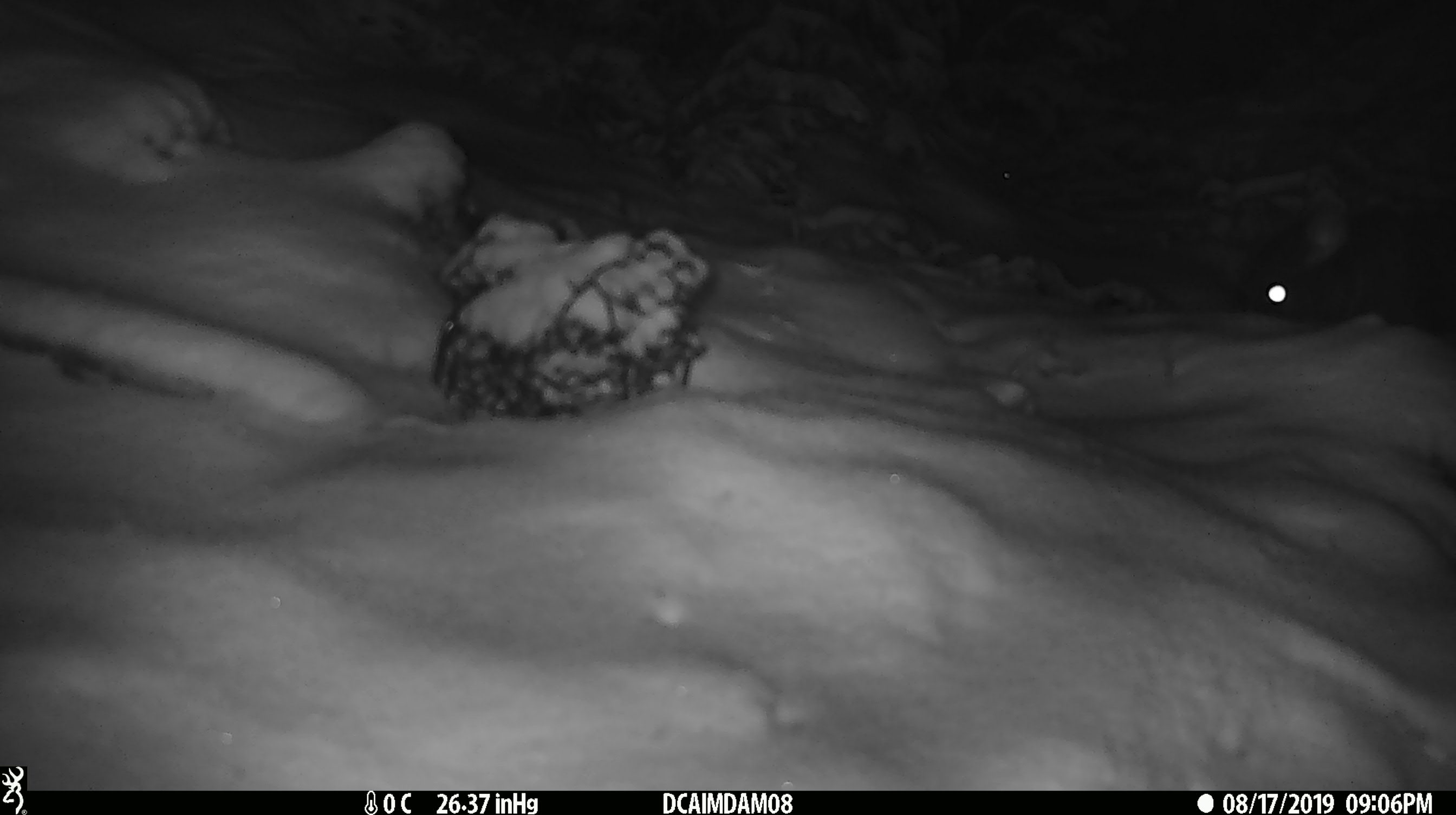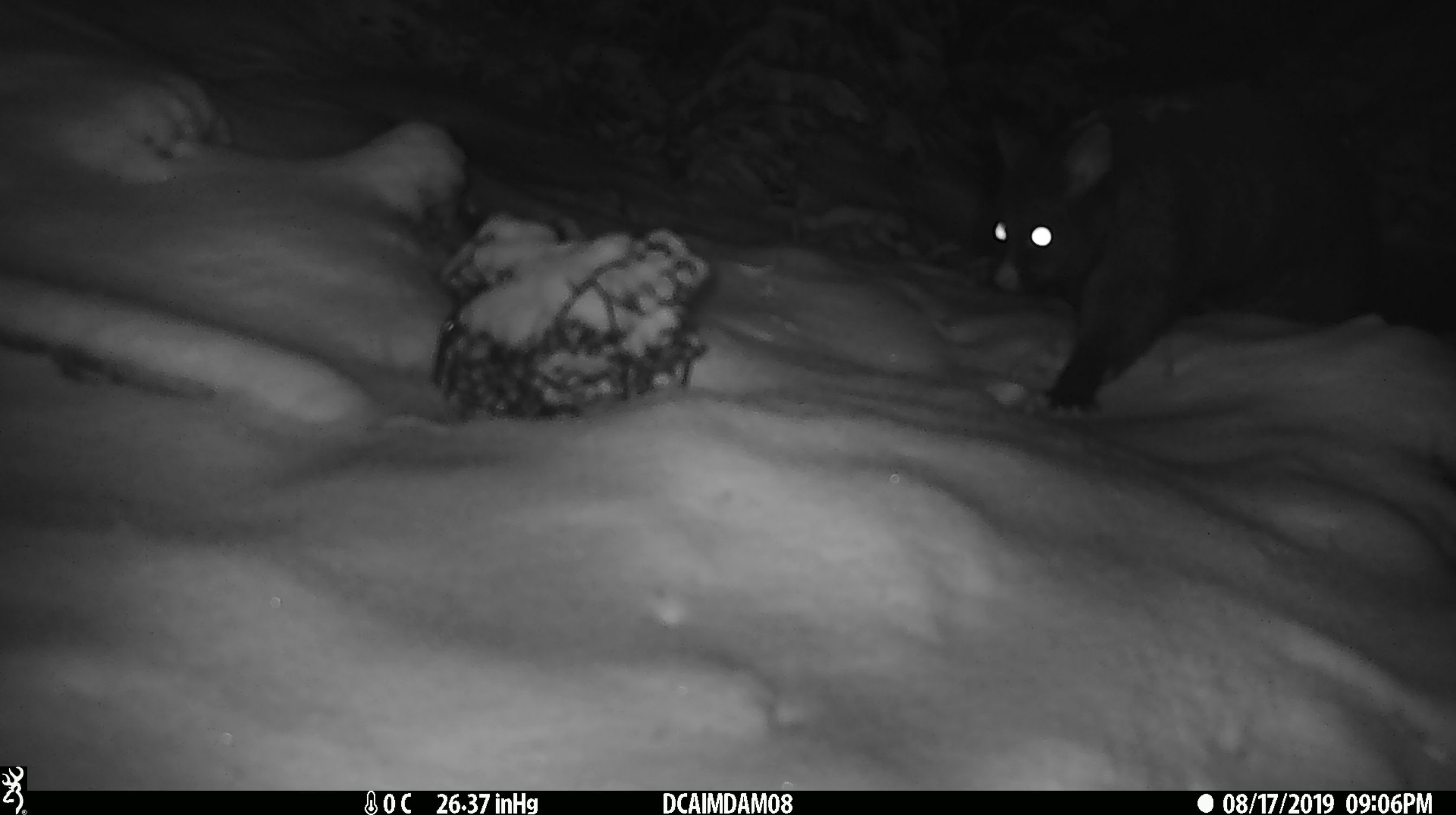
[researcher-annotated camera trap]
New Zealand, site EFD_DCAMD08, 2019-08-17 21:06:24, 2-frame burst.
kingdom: Animalia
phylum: Chordata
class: Mammalia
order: Diprotodontia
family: Phalangeridae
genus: Trichosurus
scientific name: Trichosurus vulpecula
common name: common brushtail possum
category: possum